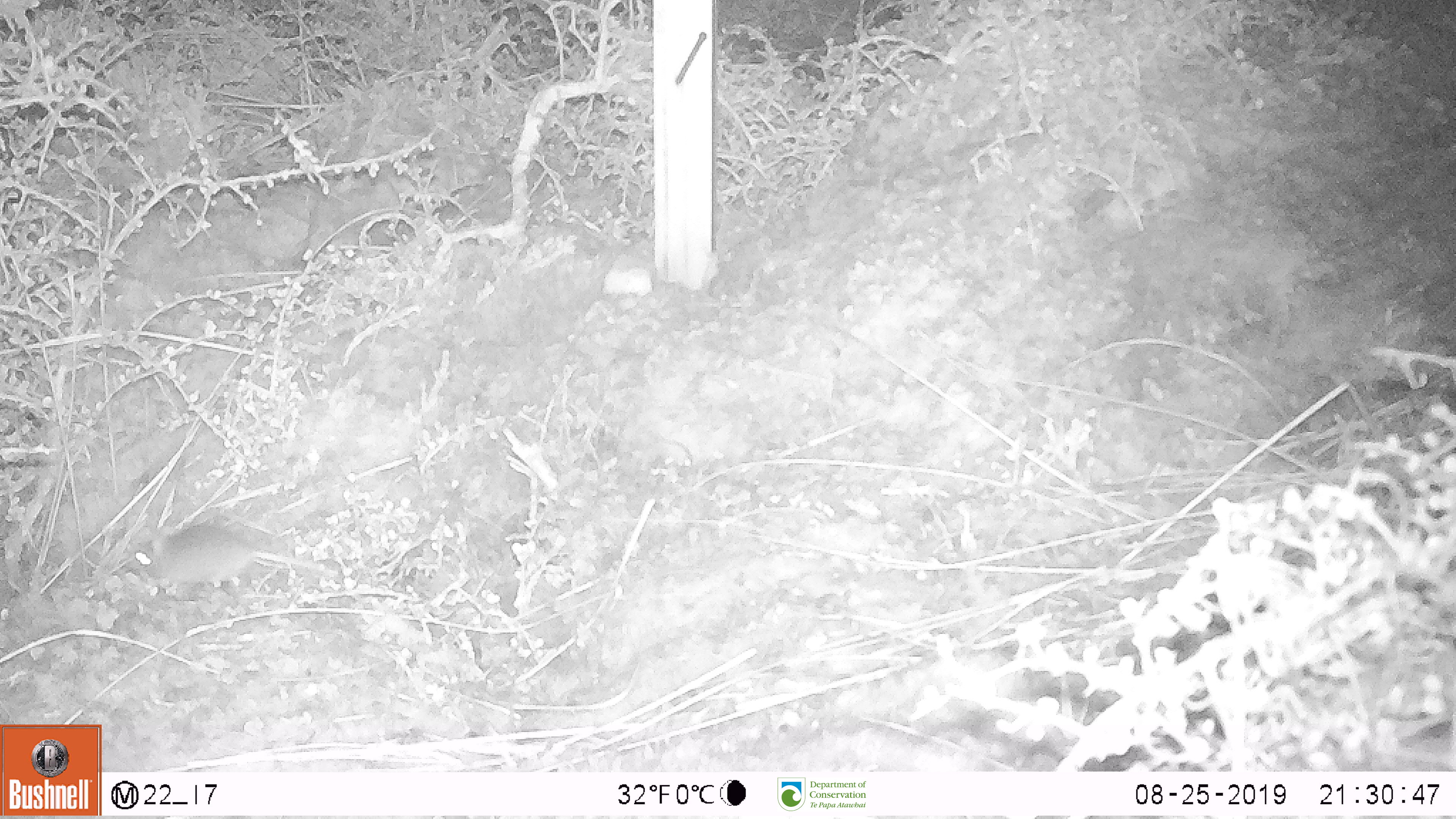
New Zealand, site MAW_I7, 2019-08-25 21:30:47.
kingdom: Animalia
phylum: Chordata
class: Mammalia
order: Rodentia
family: Muridae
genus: Mus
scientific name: Mus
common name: mouse